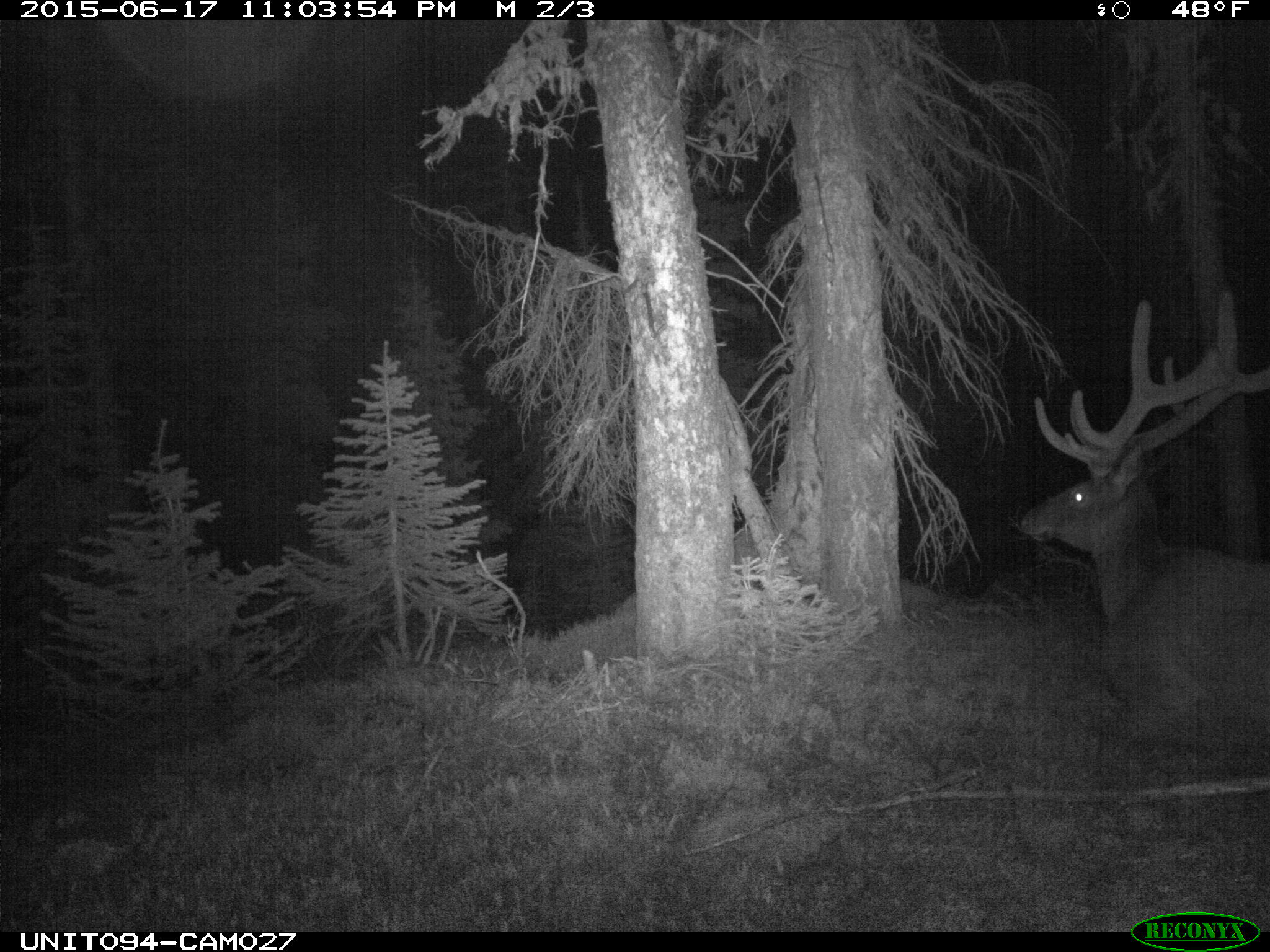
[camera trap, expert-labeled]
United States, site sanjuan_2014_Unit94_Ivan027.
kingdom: Animalia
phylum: Chordata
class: Mammalia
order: Artiodactyla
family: Cervidae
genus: Cervus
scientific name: Cervus elaphus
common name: red deer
Cervus elaphus (red deer).